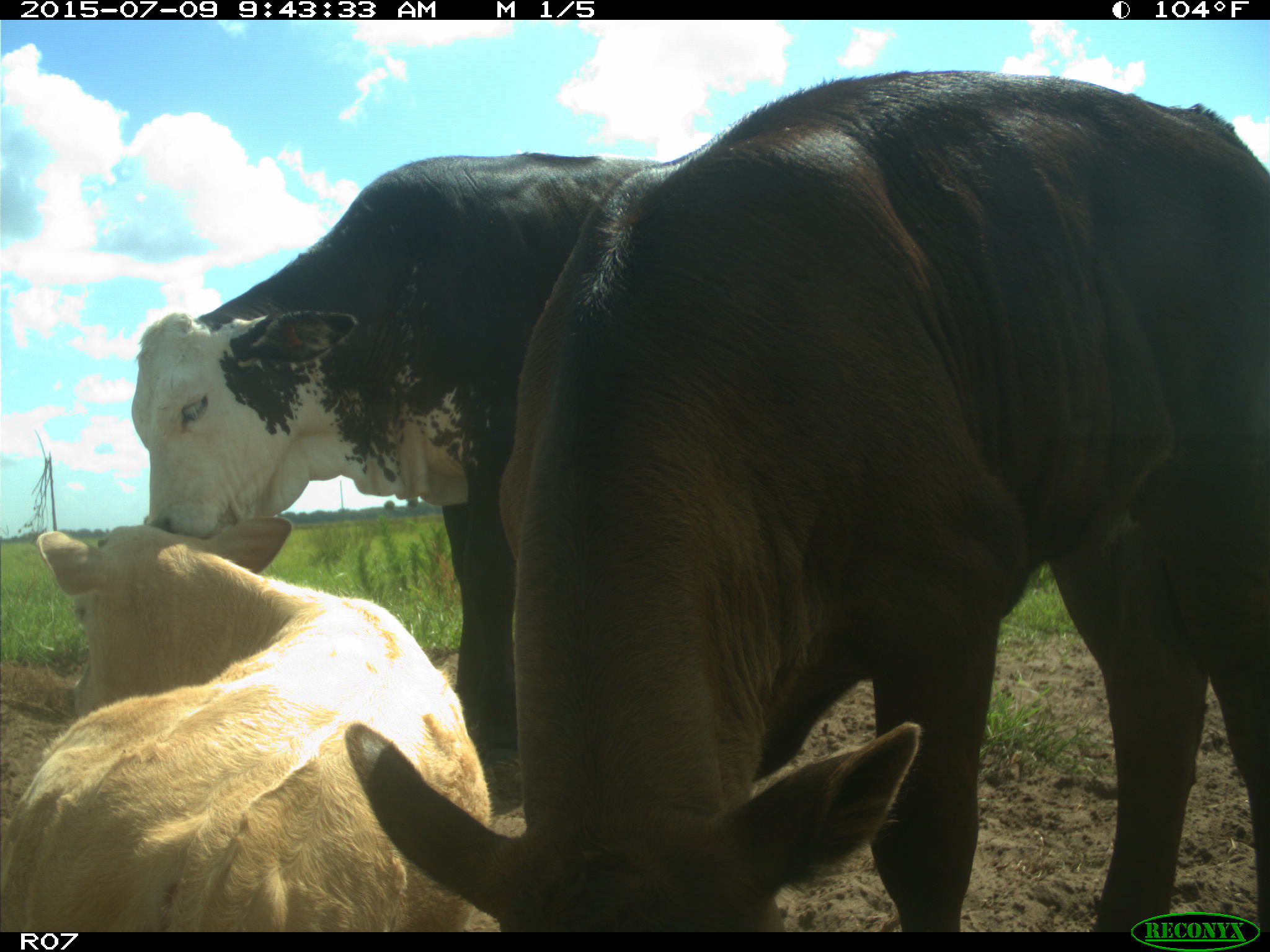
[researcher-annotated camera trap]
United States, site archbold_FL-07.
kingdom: Animalia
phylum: Chordata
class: Mammalia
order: Artiodactyla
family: Bovidae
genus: Bos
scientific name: Bos taurus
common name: domestic cow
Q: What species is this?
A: Bos taurus (domestic cow).